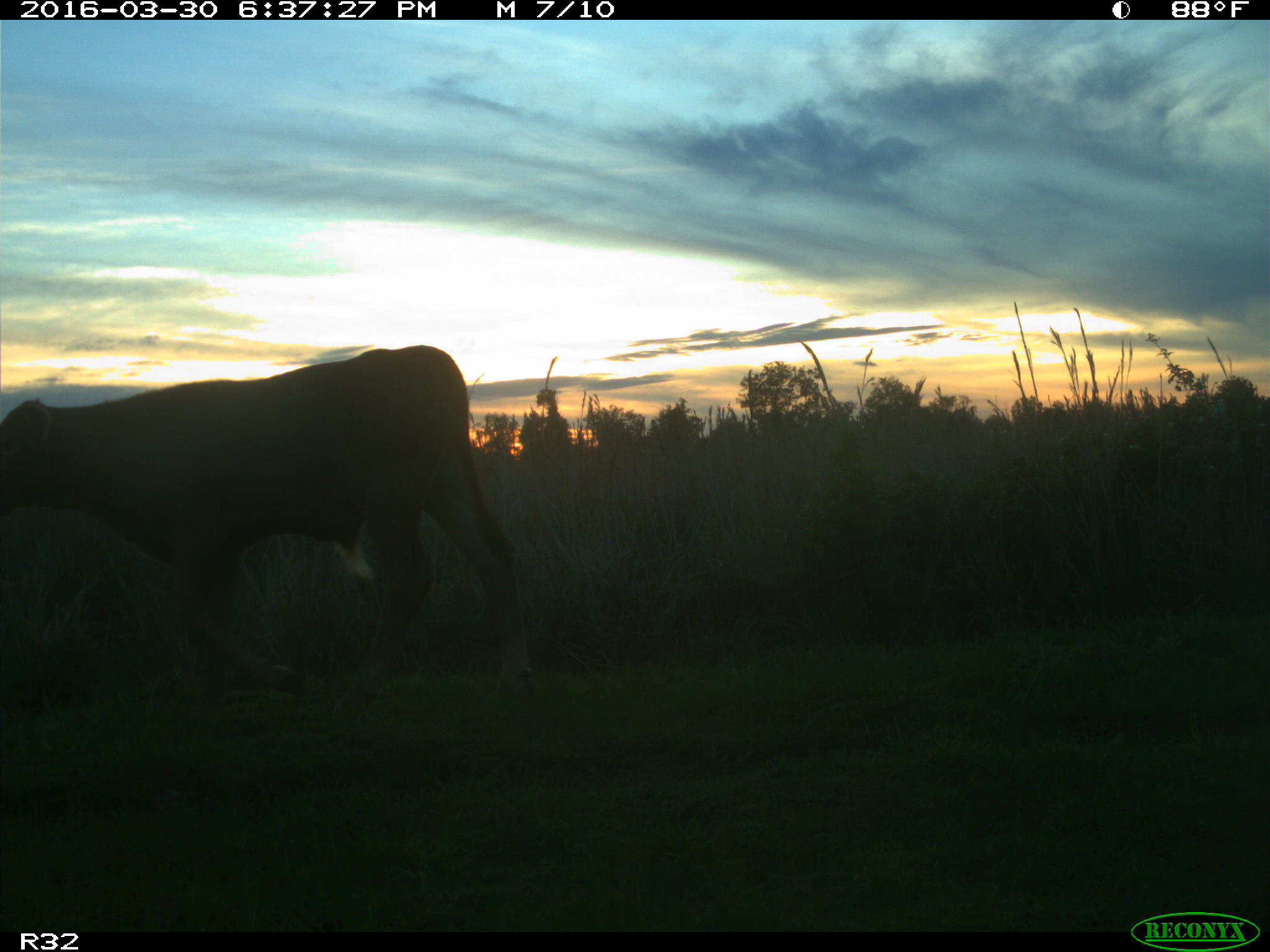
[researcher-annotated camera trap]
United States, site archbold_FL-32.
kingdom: Animalia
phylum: Chordata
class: Mammalia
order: Artiodactyla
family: Bovidae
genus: Bos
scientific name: Bos taurus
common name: domestic cow